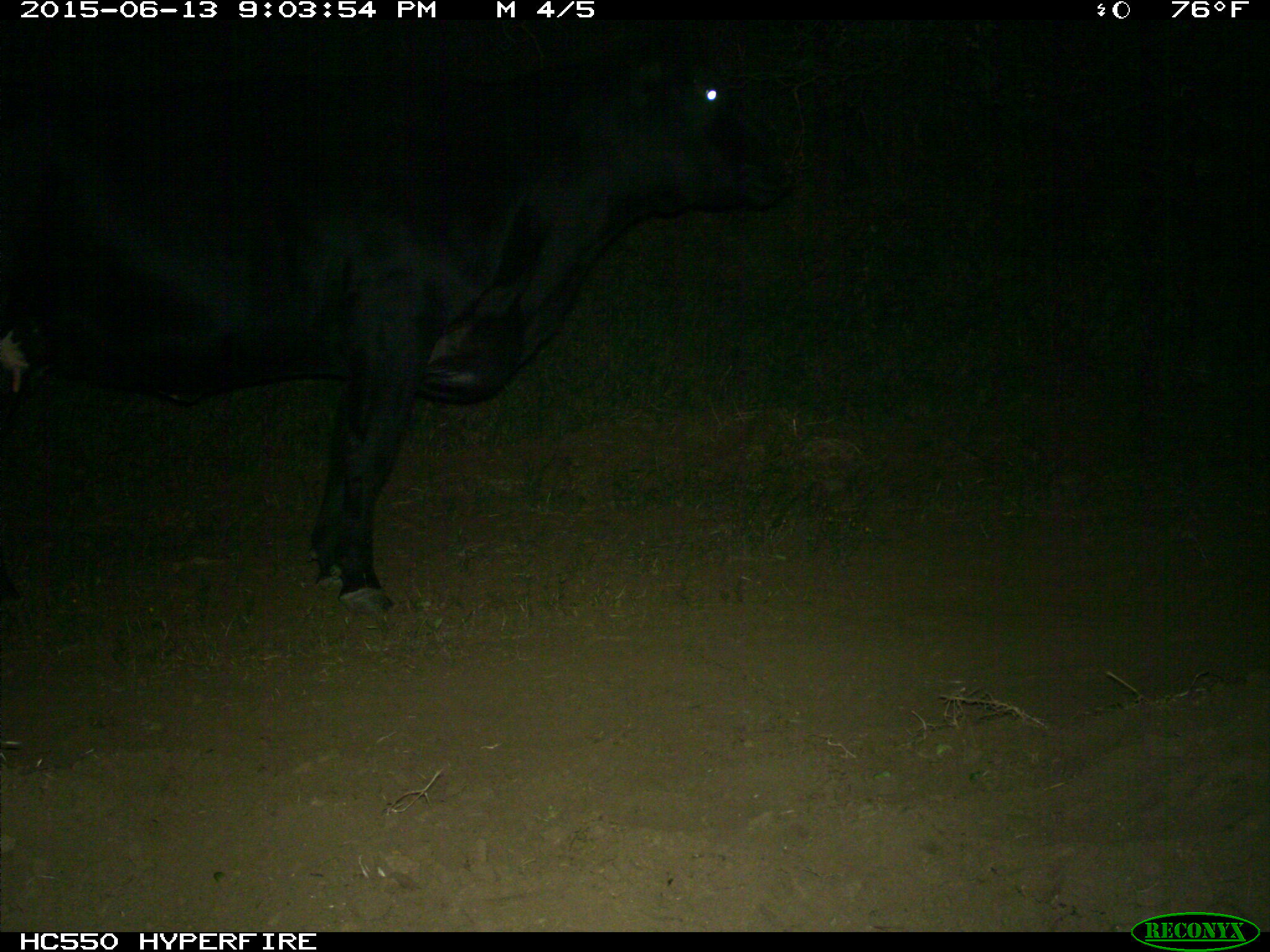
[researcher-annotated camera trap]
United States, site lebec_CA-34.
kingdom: Animalia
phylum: Chordata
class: Mammalia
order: Artiodactyla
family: Bovidae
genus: Bos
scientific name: Bos taurus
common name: domestic cow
Bos taurus (domestic cow).